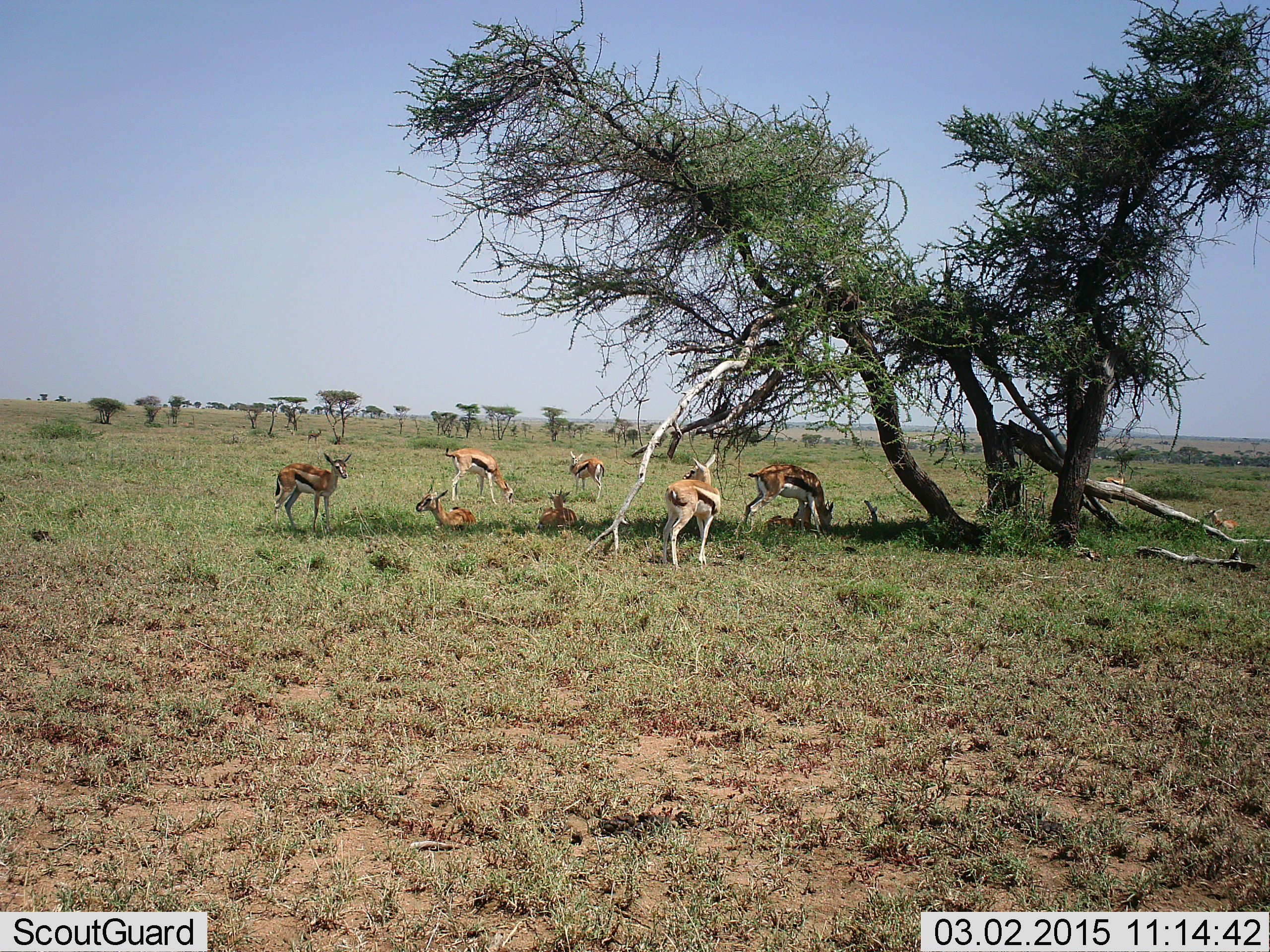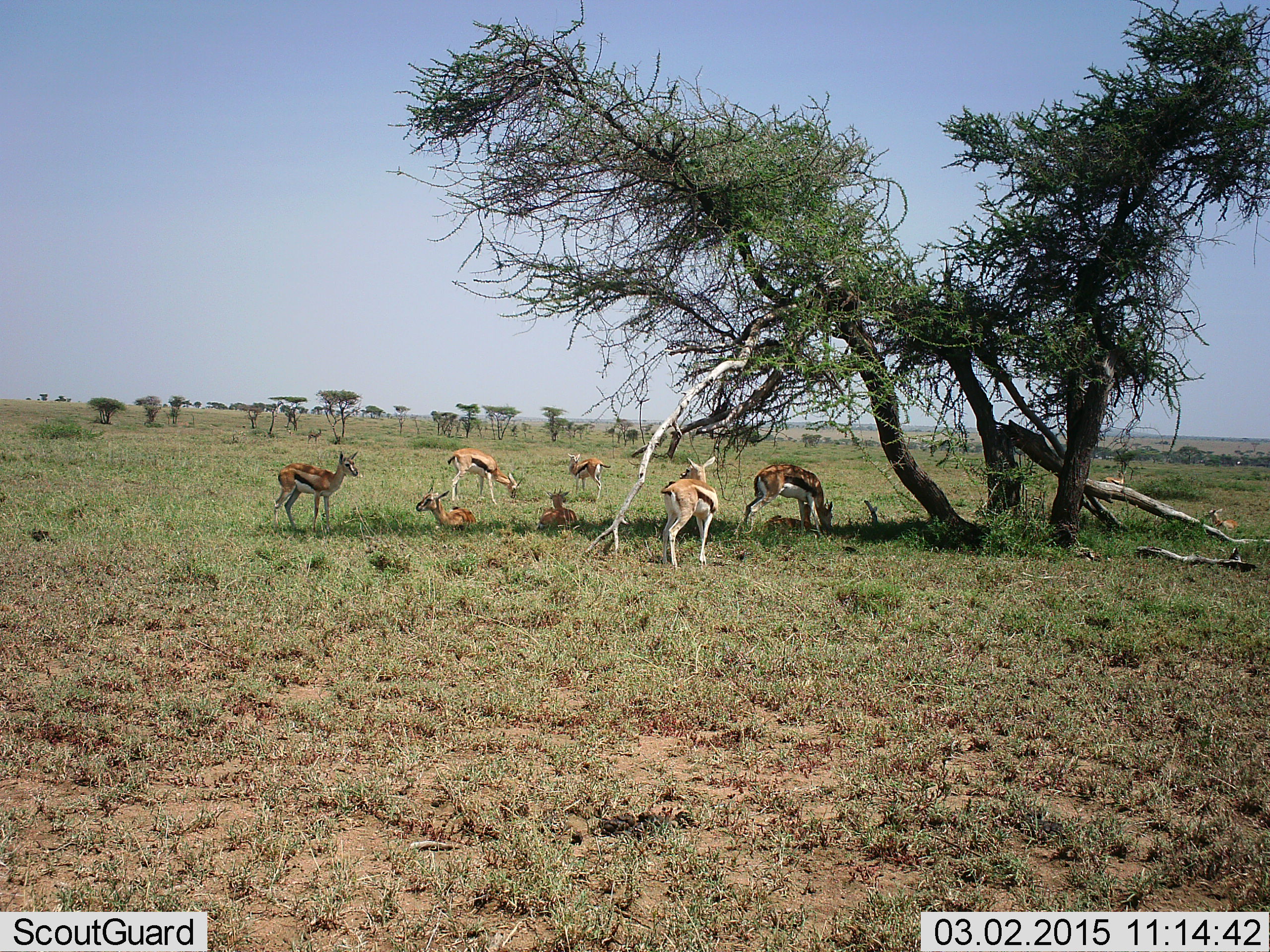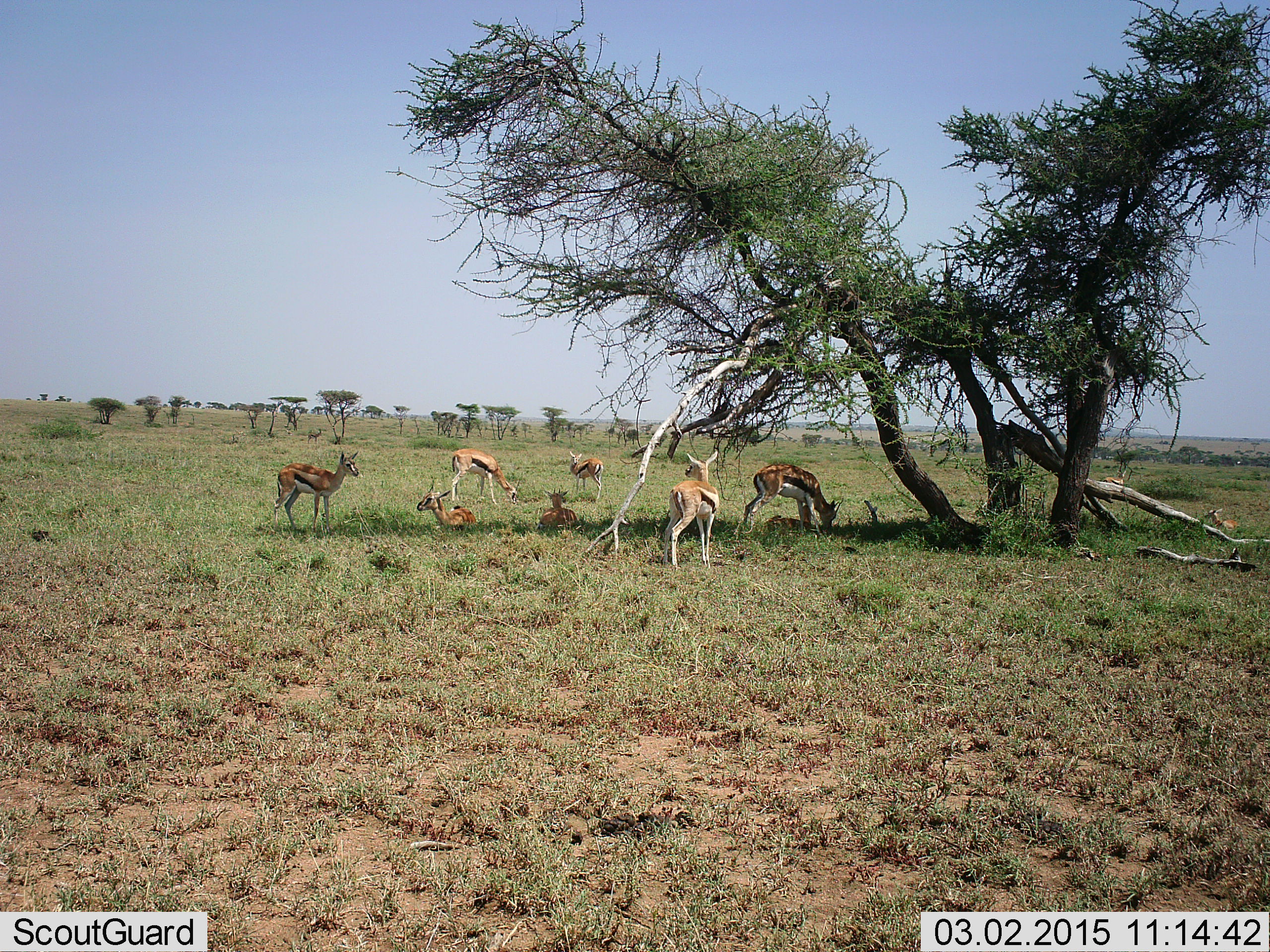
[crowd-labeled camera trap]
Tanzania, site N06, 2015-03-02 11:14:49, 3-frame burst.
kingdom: Animalia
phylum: Chordata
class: Mammalia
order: Artiodactyla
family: Bovidae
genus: Eudorcas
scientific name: Eudorcas thomsonii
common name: thomson's gazelle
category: gazellethomsons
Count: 7.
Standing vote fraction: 90%.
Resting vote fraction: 70%.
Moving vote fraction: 0%.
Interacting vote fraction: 10%.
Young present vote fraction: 0%.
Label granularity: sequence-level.